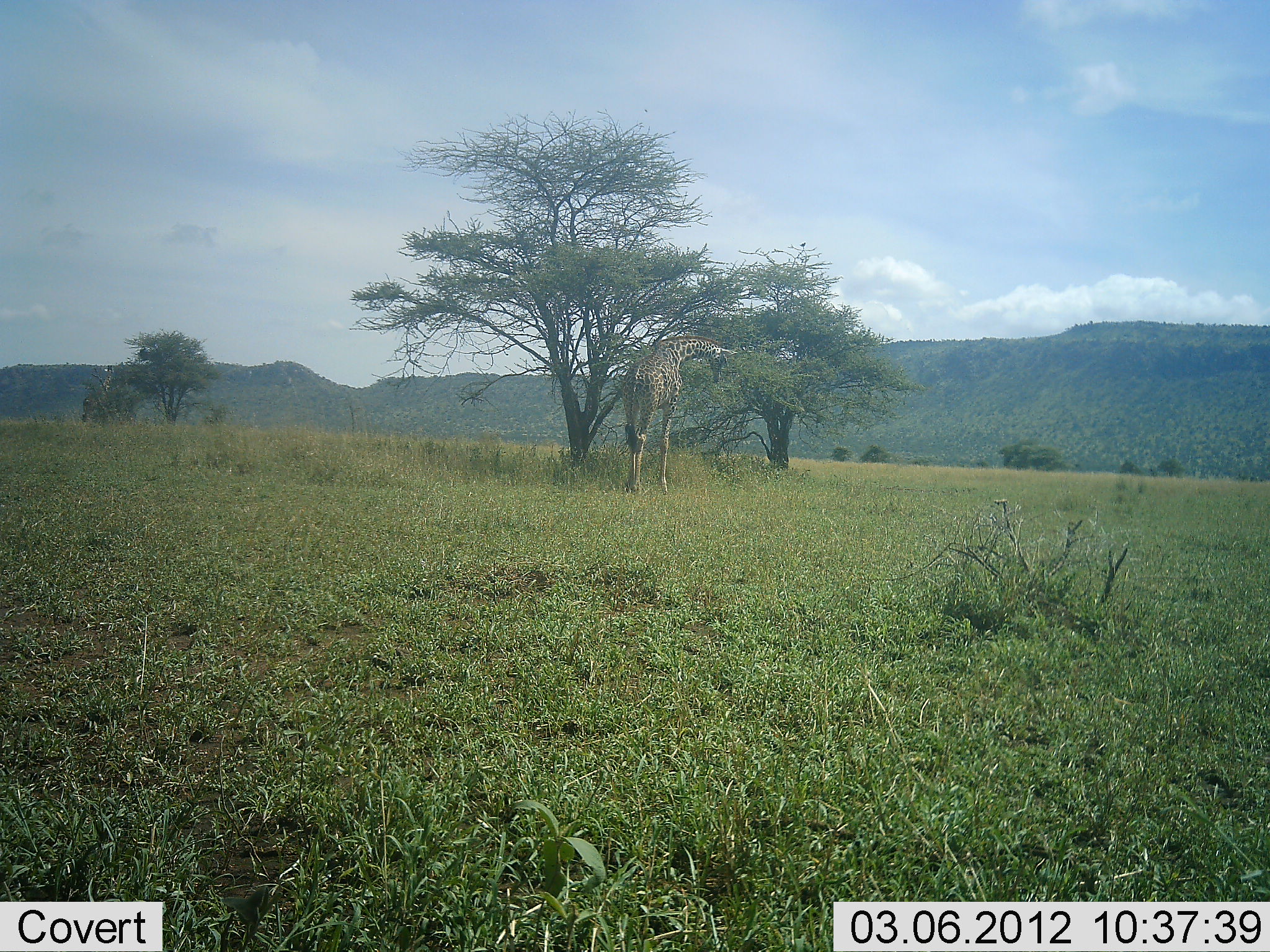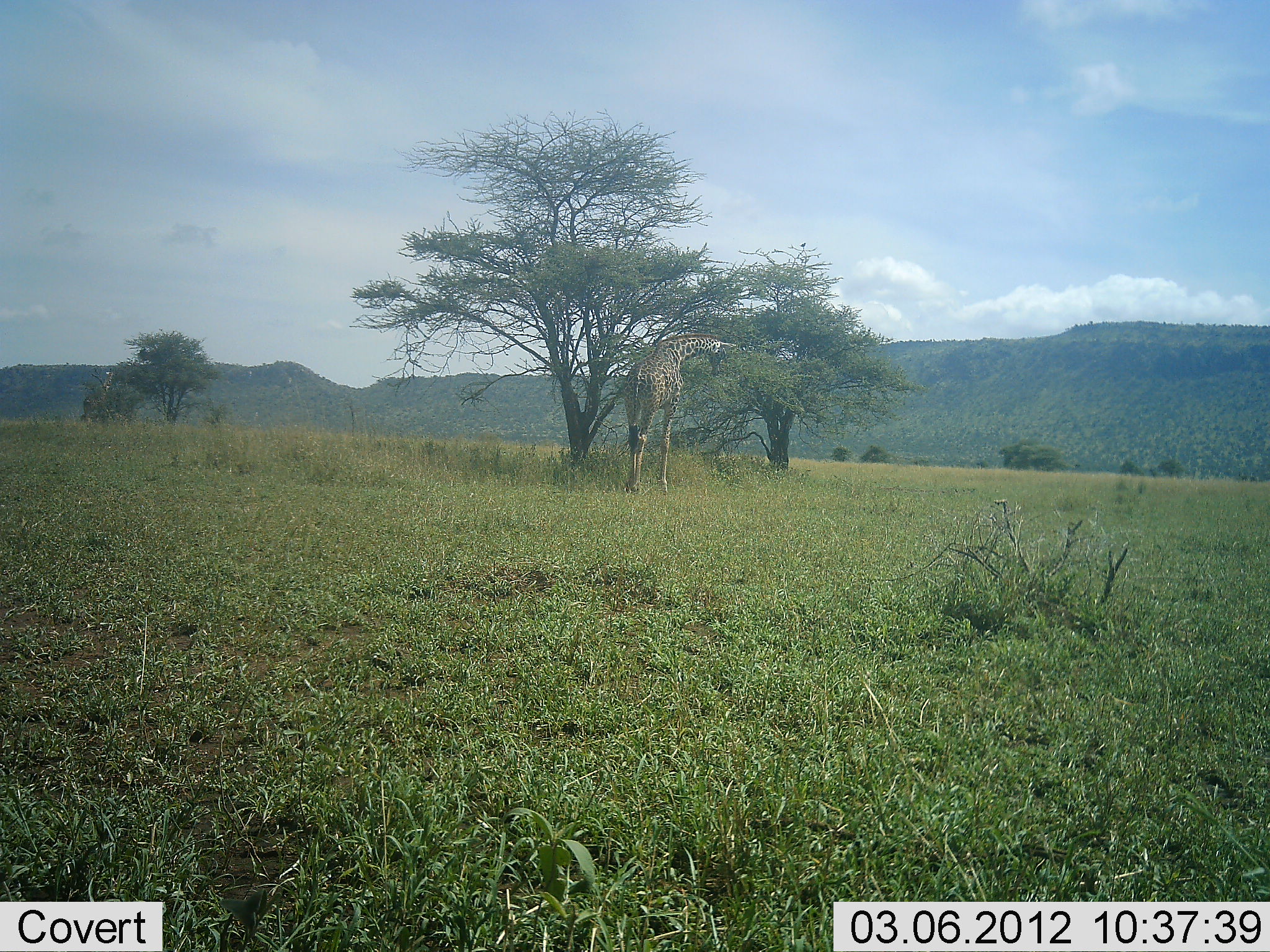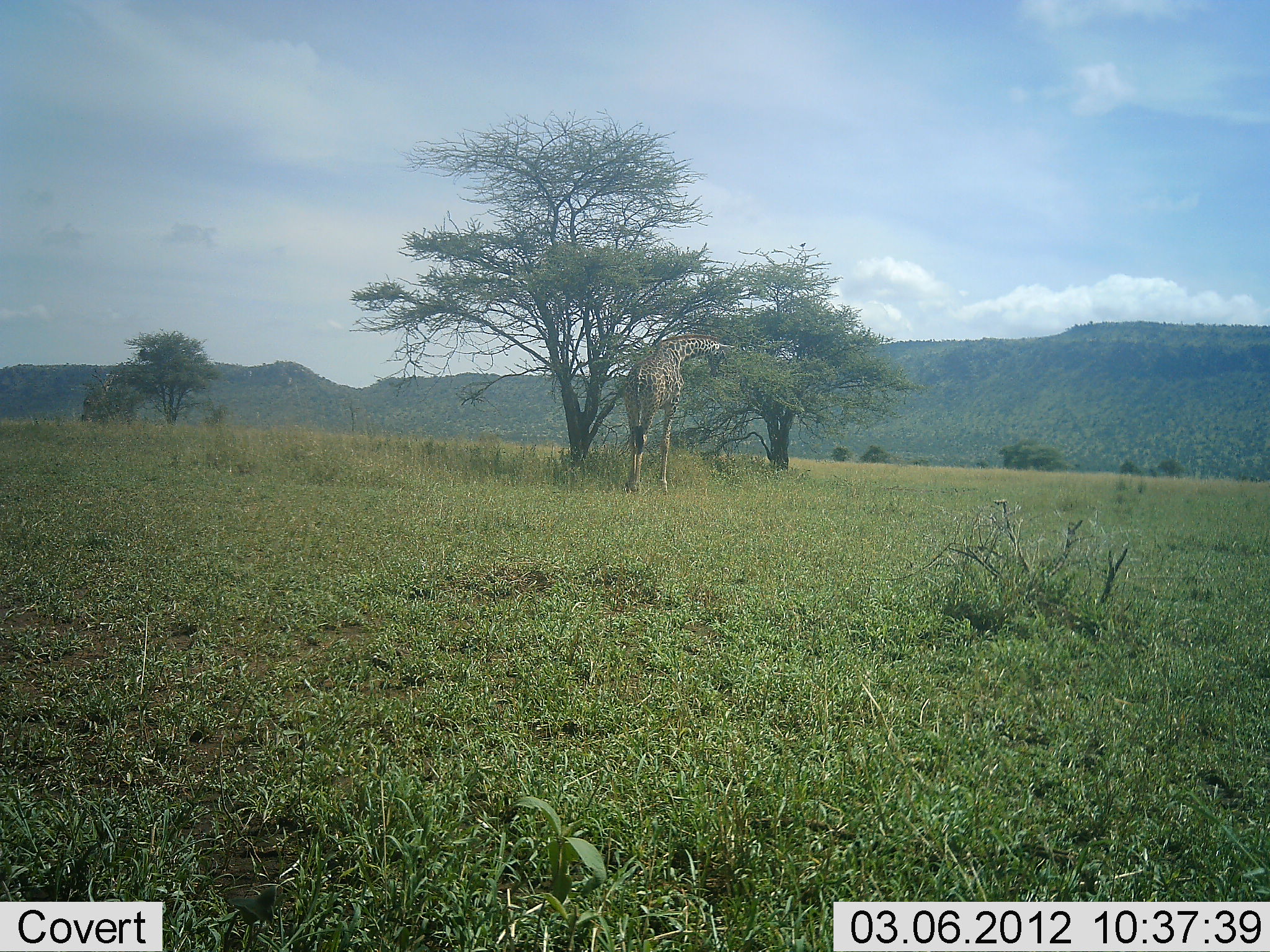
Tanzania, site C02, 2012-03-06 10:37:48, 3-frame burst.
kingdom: Animalia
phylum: Chordata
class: Mammalia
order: Artiodactyla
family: Giraffidae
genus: Giraffa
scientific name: Giraffa camelopardalis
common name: giraffe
Giraffe (Giraffa camelopardalis), count 1. Behavior (volunteer vote fractions): standing 21%, resting 0%, moving 0%, interacting 0%. Young present (vote fraction): 0%. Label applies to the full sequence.